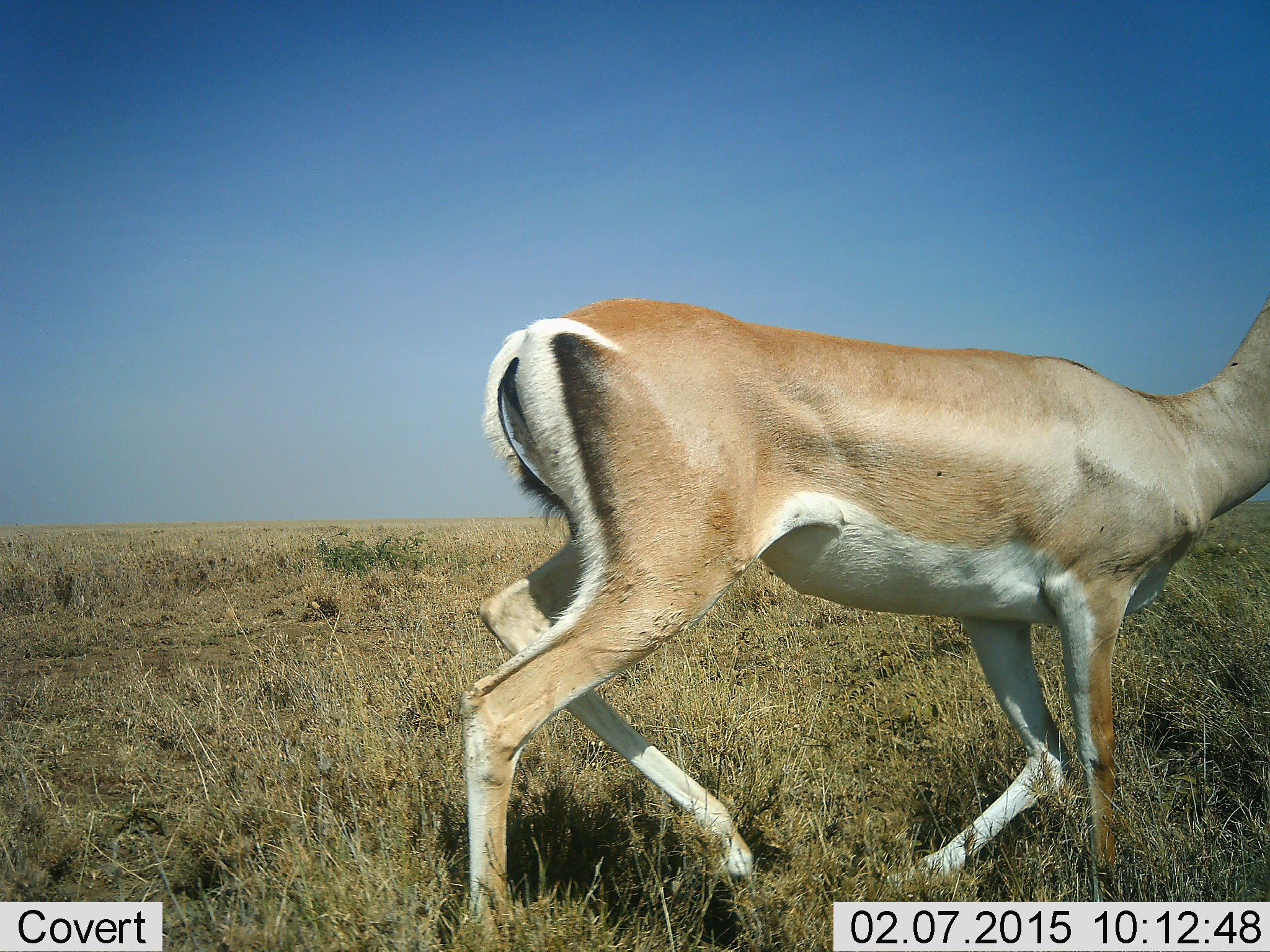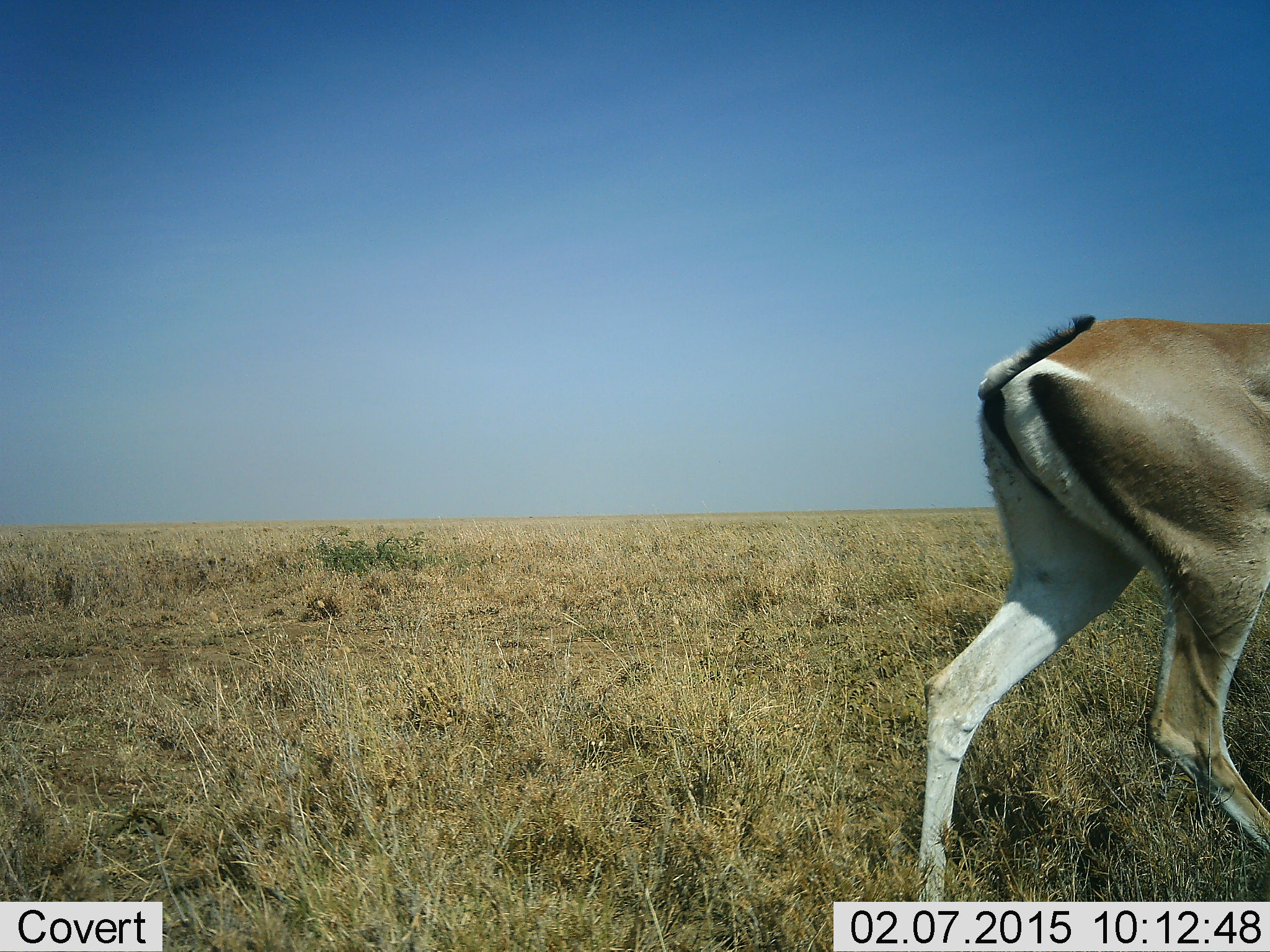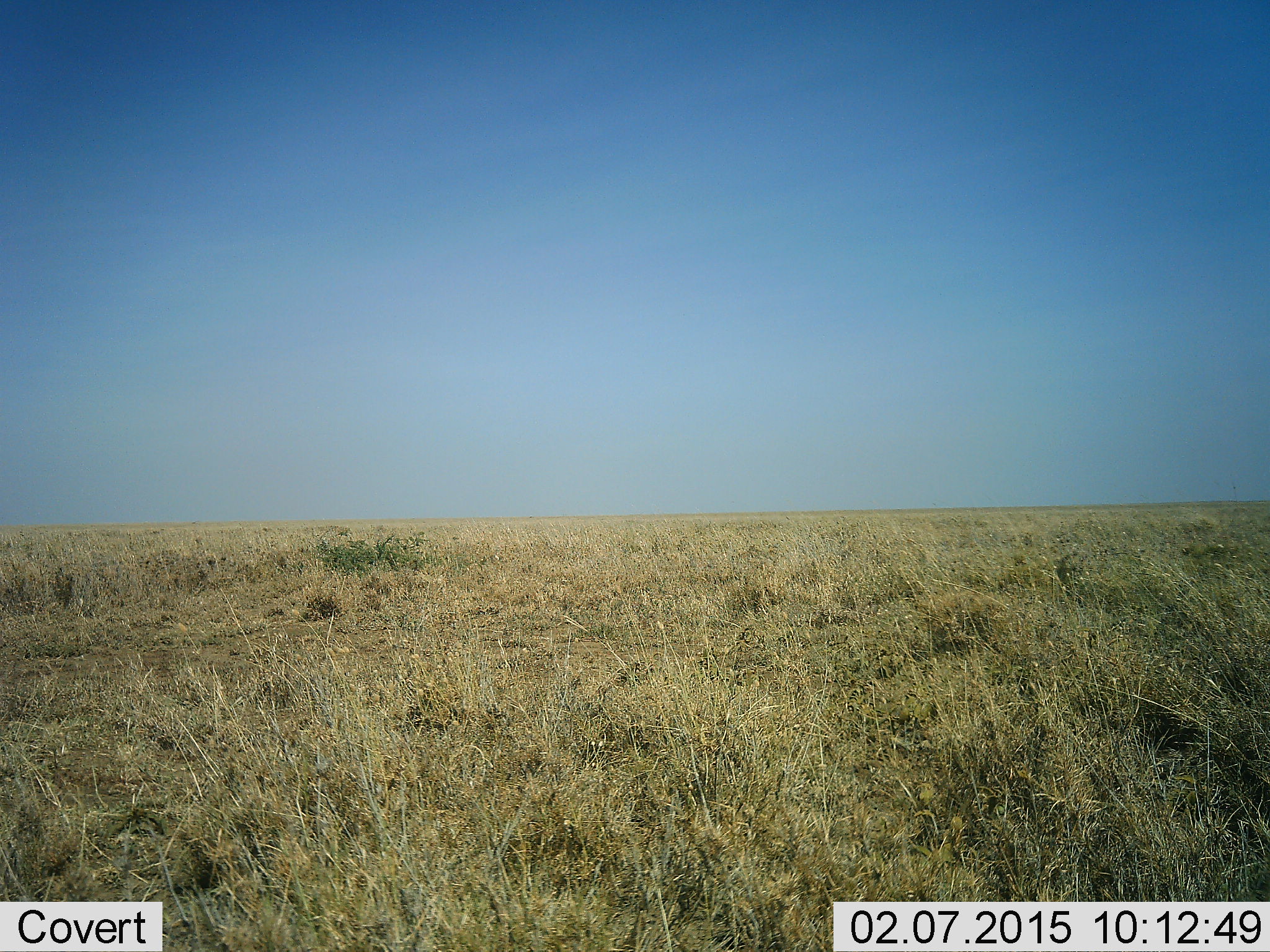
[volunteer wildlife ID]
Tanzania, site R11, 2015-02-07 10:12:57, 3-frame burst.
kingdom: Animalia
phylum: Chordata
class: Mammalia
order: Artiodactyla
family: Bovidae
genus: Nanger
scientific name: Nanger granti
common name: grant's gazelle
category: gazellegrants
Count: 1.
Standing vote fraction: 0%.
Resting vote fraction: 0%.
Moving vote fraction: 100%.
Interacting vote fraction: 0%.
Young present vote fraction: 0%.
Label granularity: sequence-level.